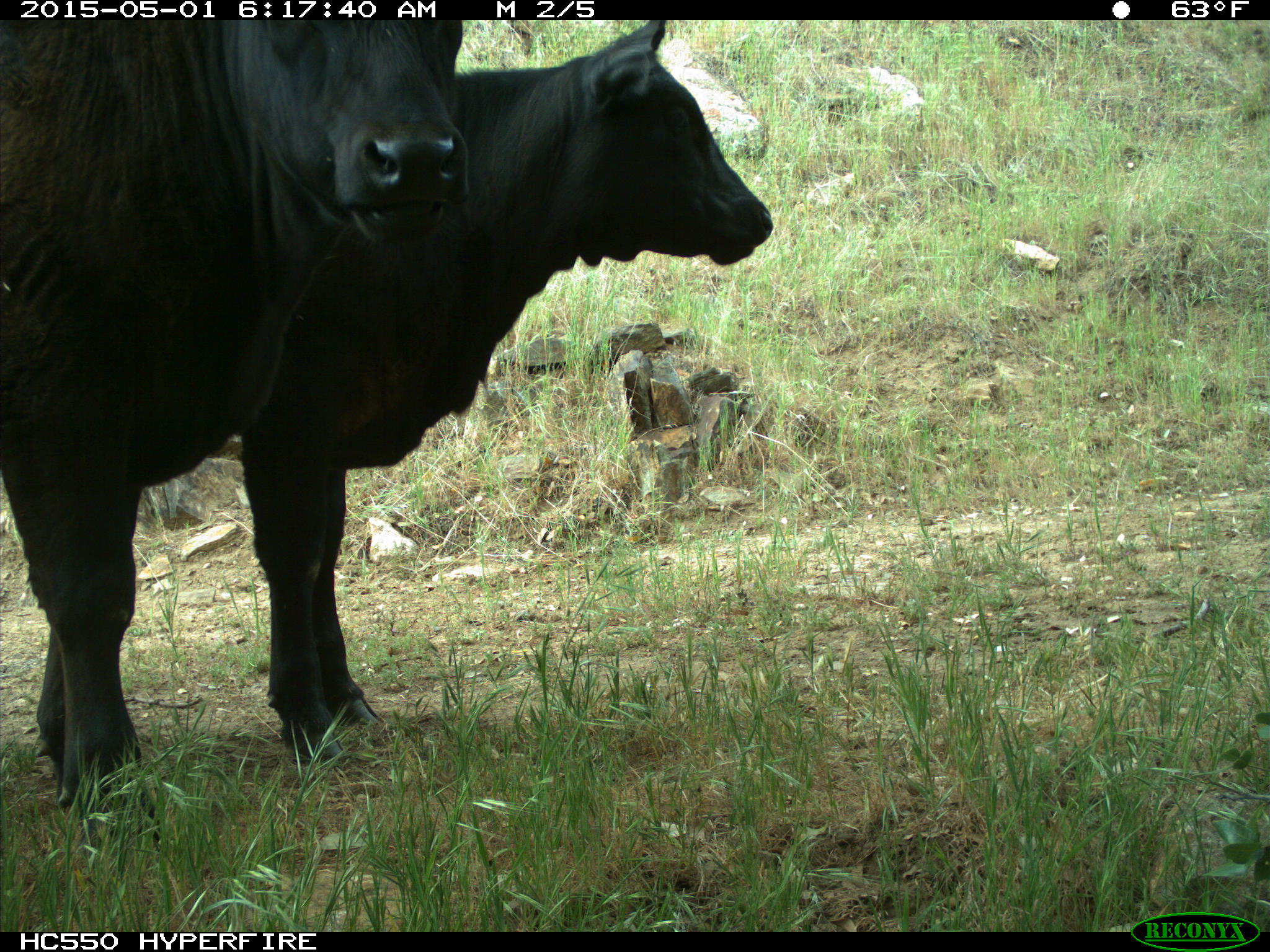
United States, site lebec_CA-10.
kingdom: Animalia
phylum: Chordata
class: Mammalia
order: Artiodactyla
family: Bovidae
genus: Bos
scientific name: Bos taurus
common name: domestic cow